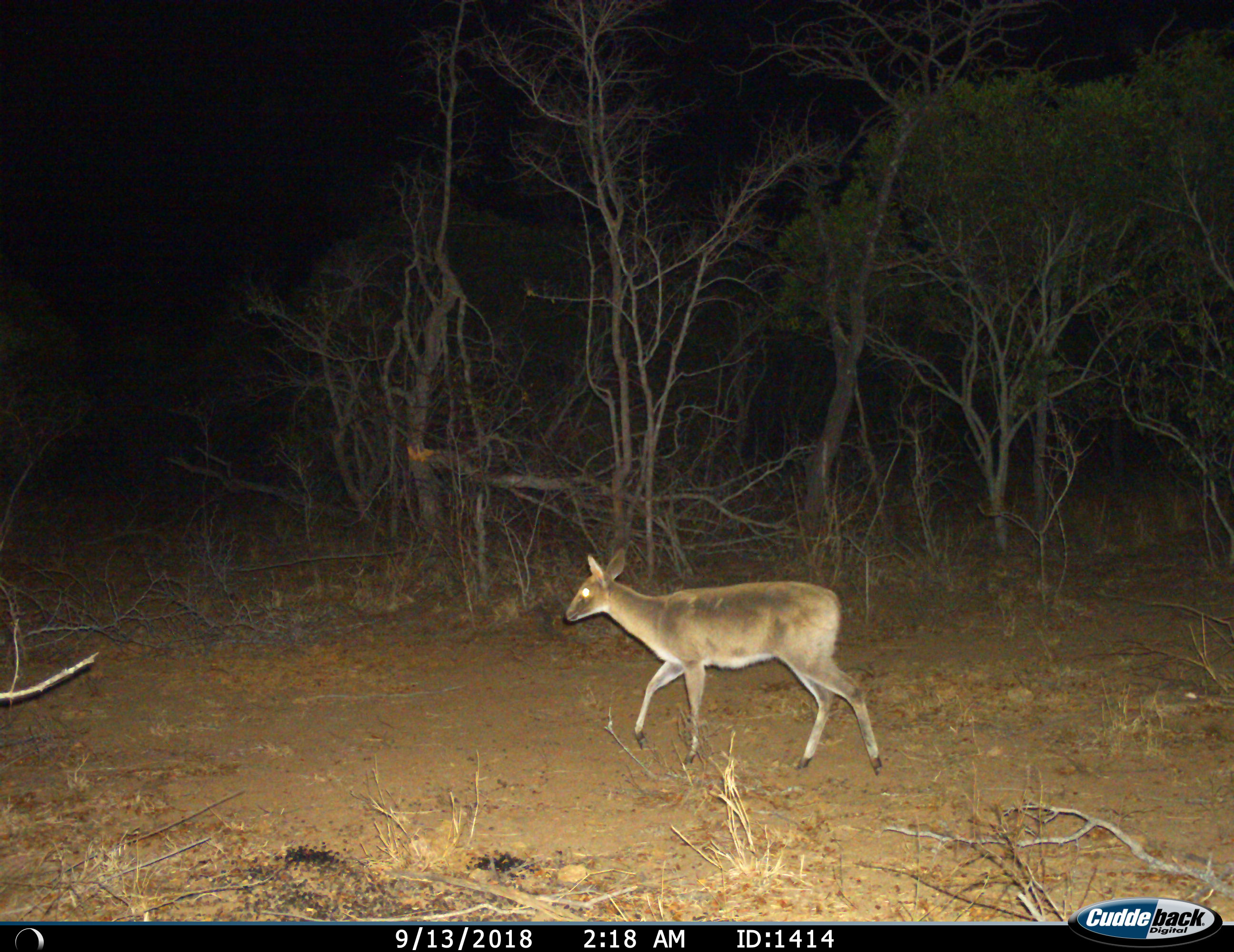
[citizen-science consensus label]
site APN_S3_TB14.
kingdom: Animalia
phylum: Chordata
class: Mammalia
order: Artiodactyla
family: Bovidae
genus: Sylvicapra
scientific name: Sylvicapra grimmia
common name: common duiker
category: duikercommongrey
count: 1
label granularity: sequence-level